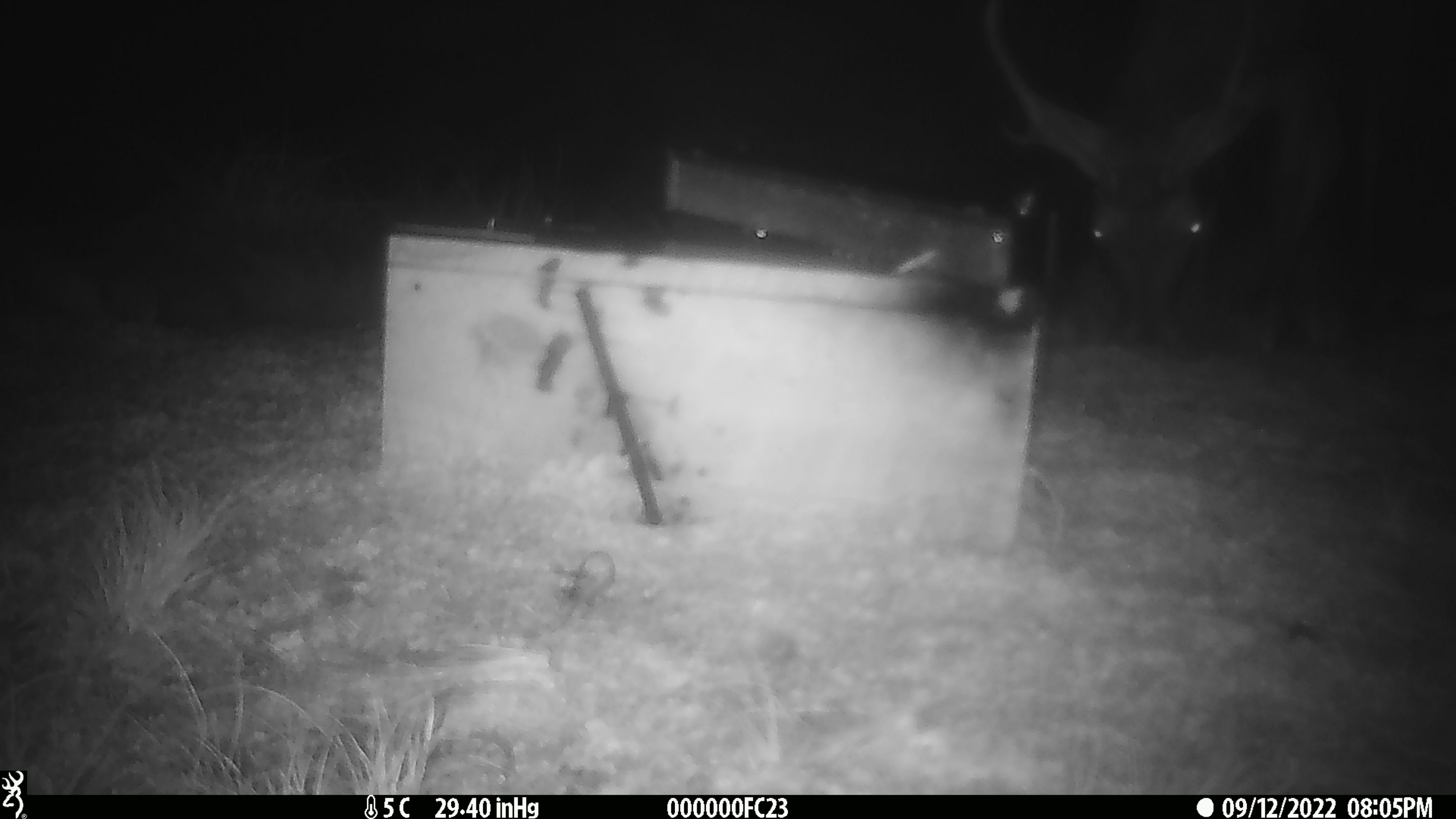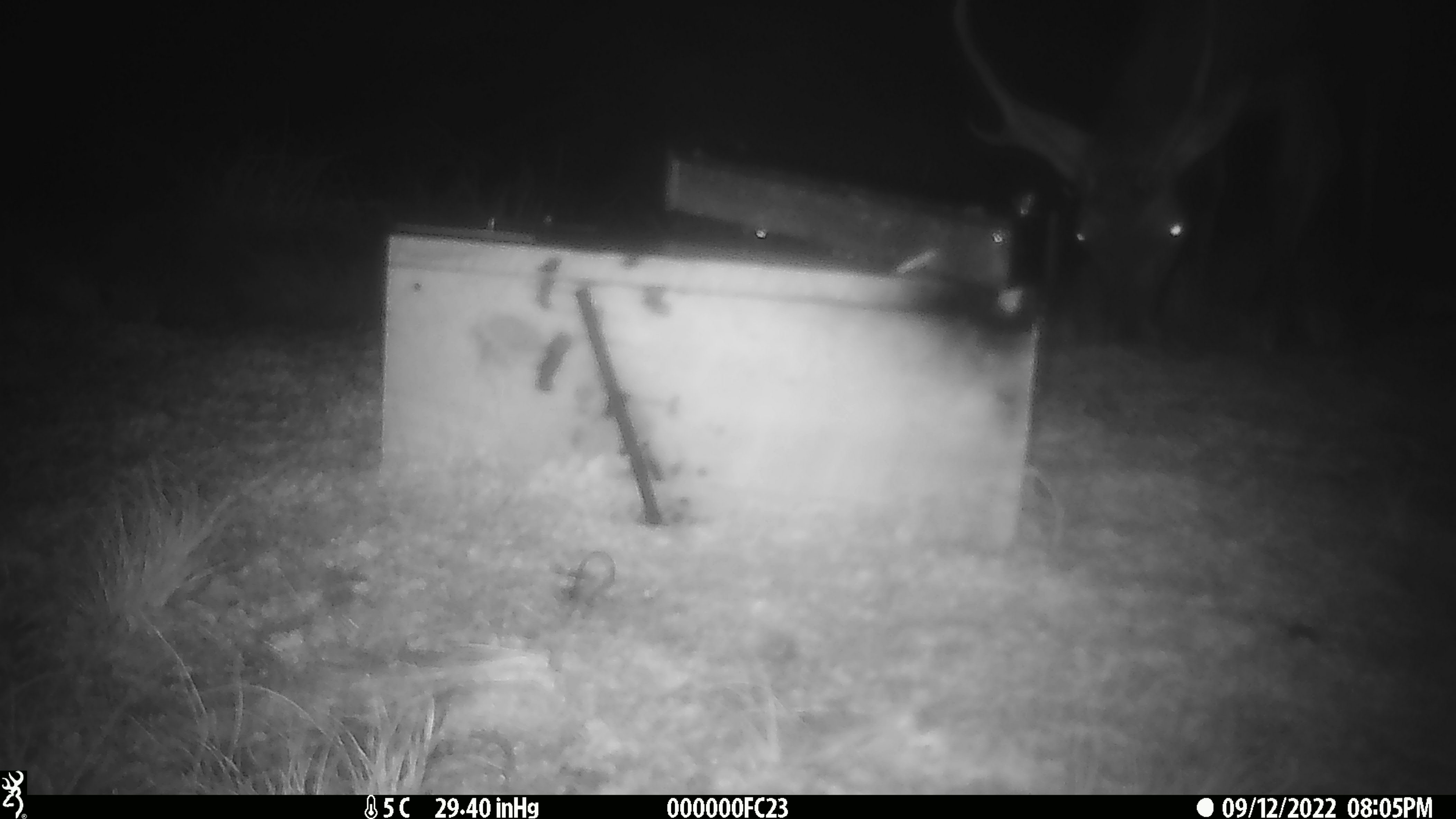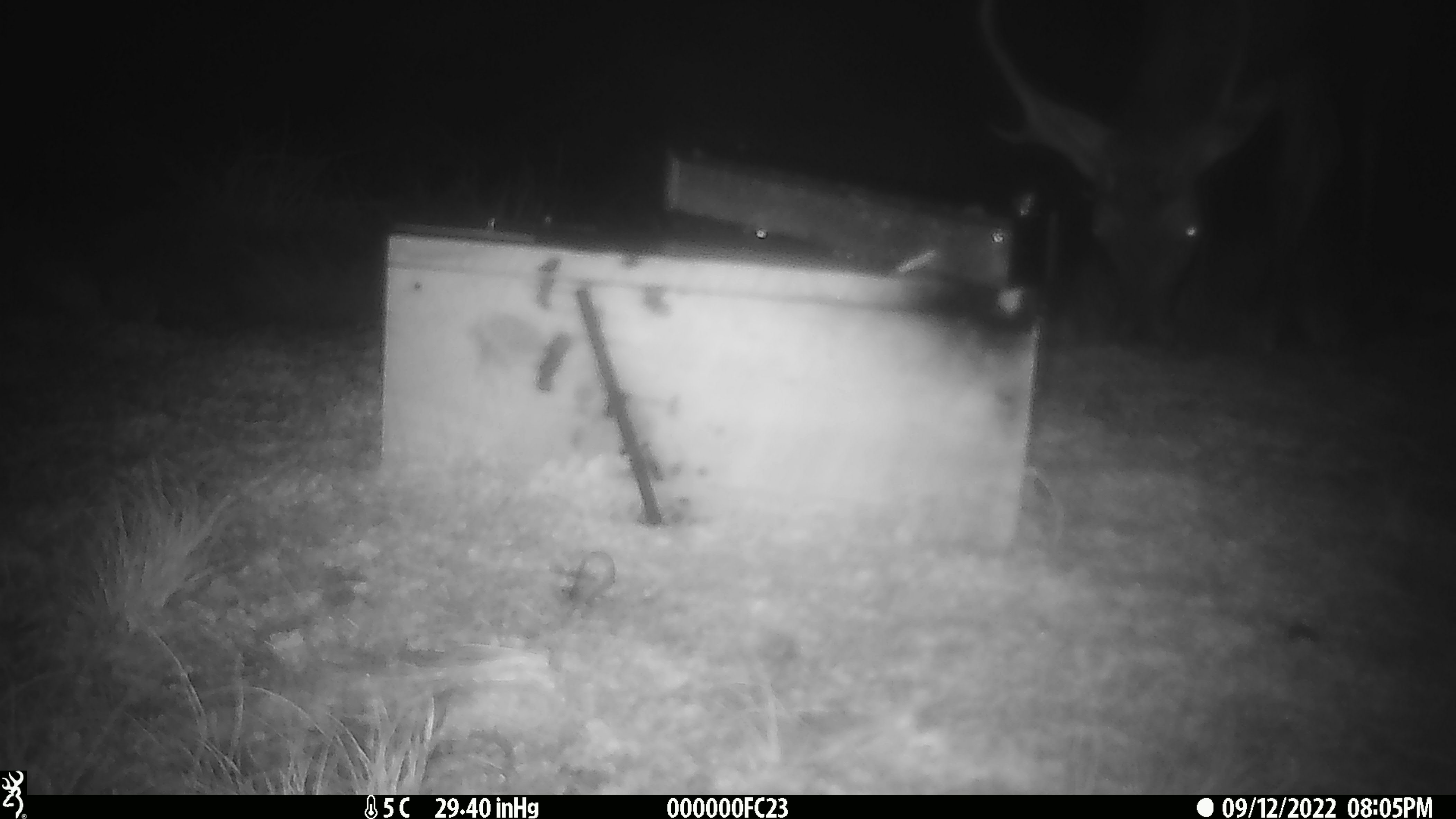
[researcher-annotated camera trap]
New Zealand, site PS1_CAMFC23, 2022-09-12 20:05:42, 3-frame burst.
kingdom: Animalia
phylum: Chordata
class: Mammalia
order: Artiodactyla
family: Cervidae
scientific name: Cervidae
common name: deer